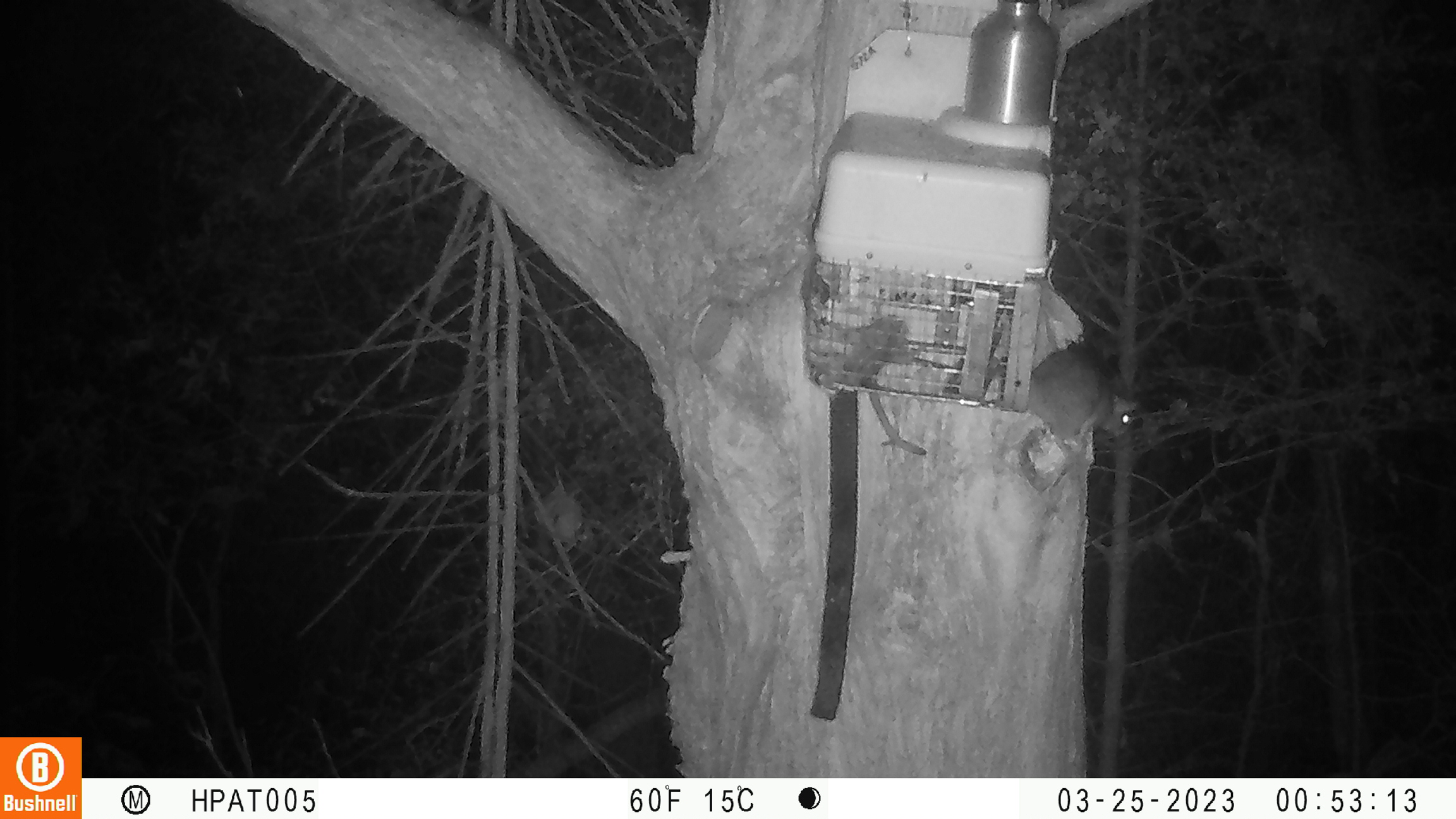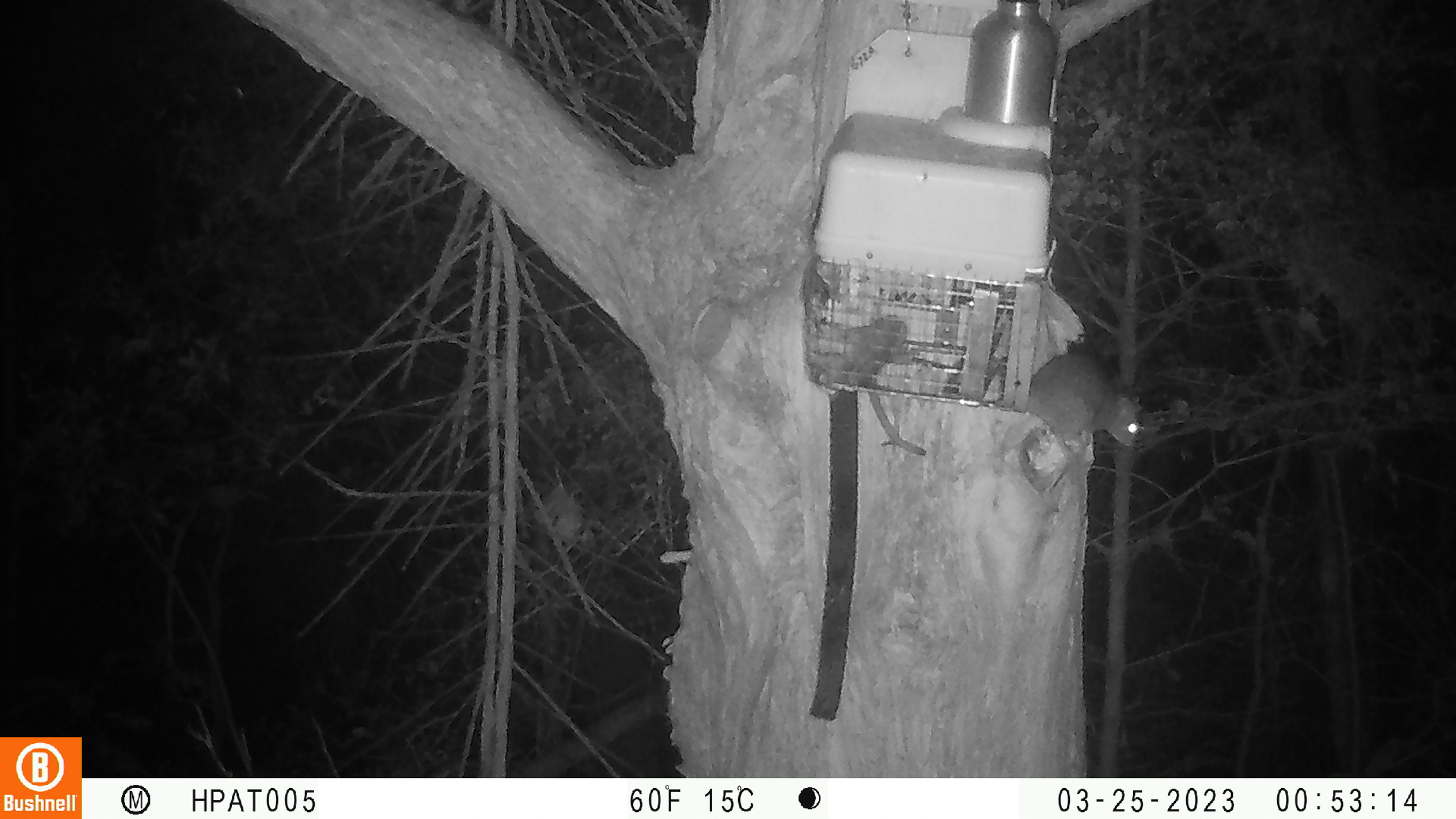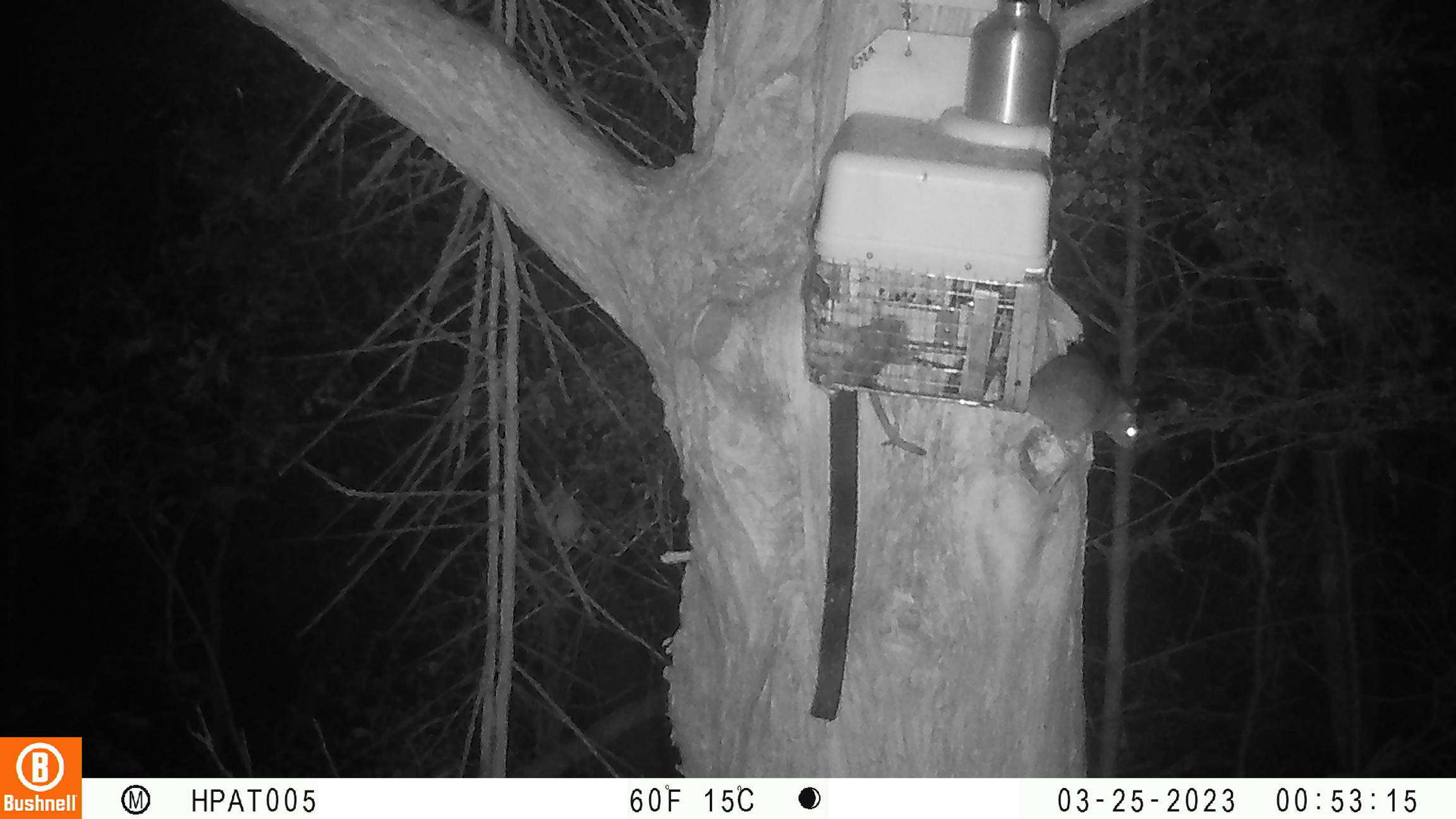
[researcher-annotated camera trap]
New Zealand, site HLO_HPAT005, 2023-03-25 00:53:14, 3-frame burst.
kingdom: Animalia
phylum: Chordata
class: Mammalia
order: Rodentia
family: Muridae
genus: Rattus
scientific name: Rattus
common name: rat